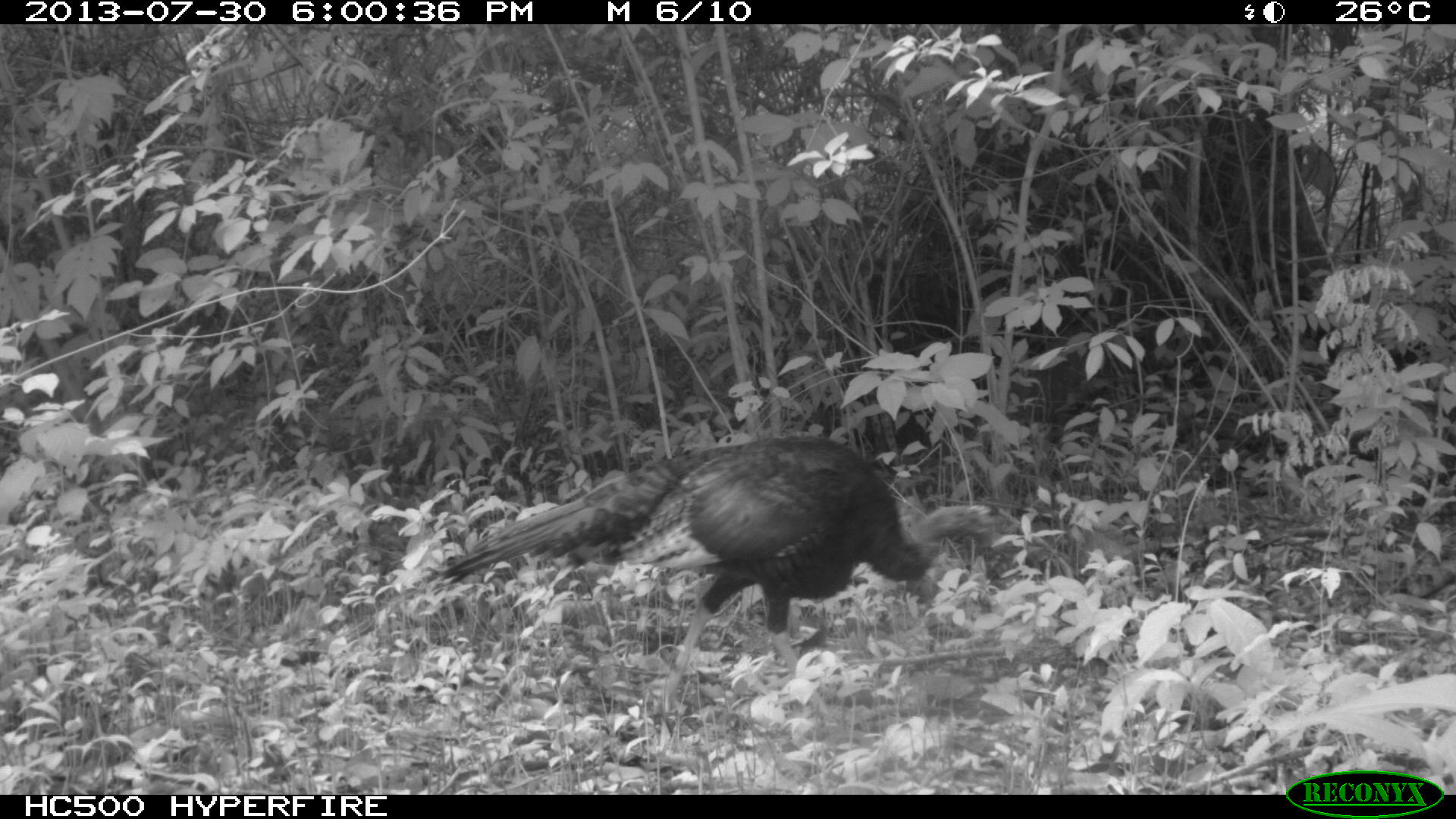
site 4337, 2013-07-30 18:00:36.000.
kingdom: Animalia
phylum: Chordata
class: Aves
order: Galliformes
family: Phasianidae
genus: Meleagris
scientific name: Meleagris ocellata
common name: ocellated turkey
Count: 1.